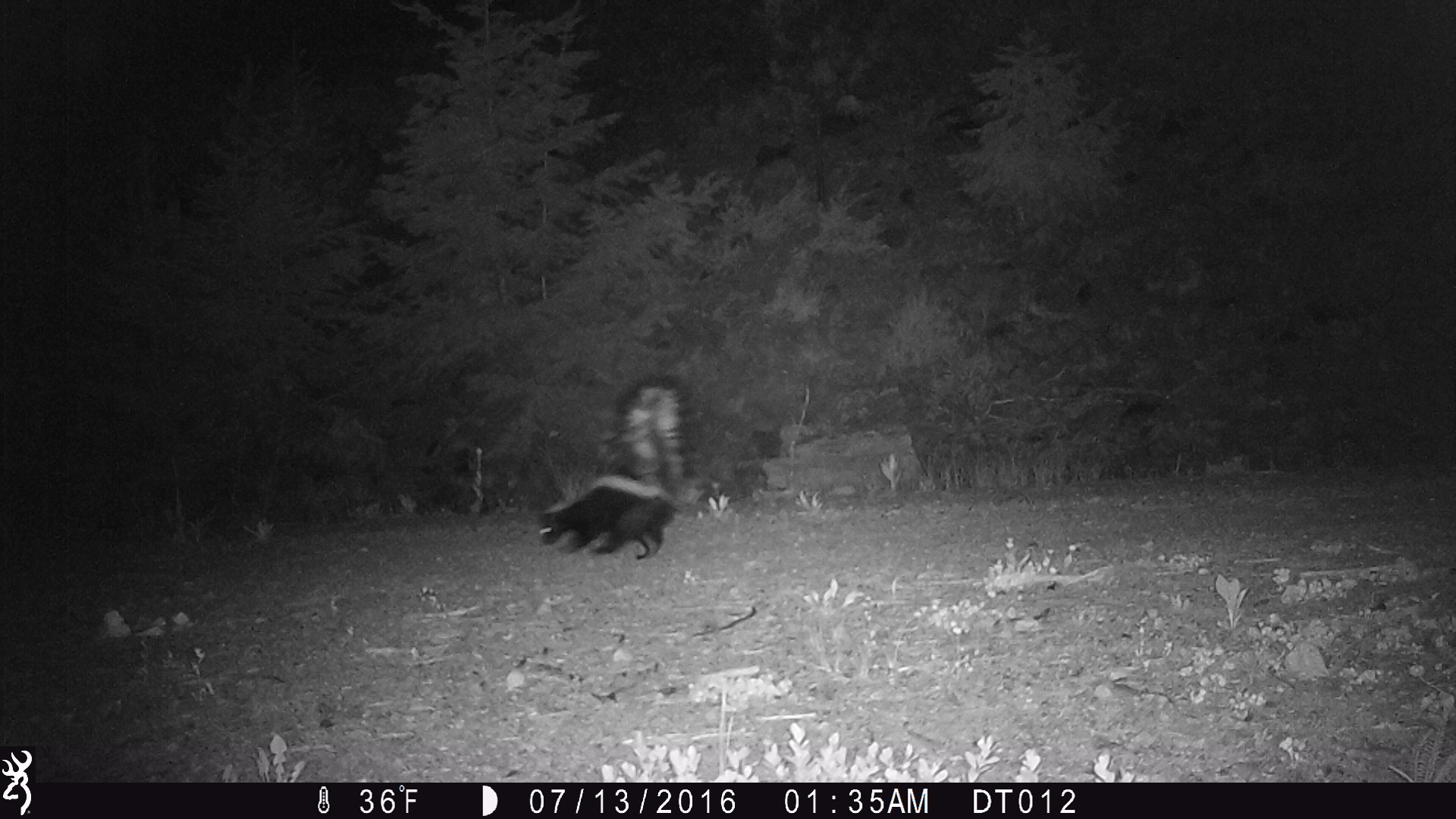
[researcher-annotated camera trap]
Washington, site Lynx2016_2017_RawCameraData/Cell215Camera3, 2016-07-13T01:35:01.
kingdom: Animalia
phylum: Chordata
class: Mammalia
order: Carnivora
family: Mephitidae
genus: Mephitis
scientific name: Mephitis mephitis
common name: striped skunk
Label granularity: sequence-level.